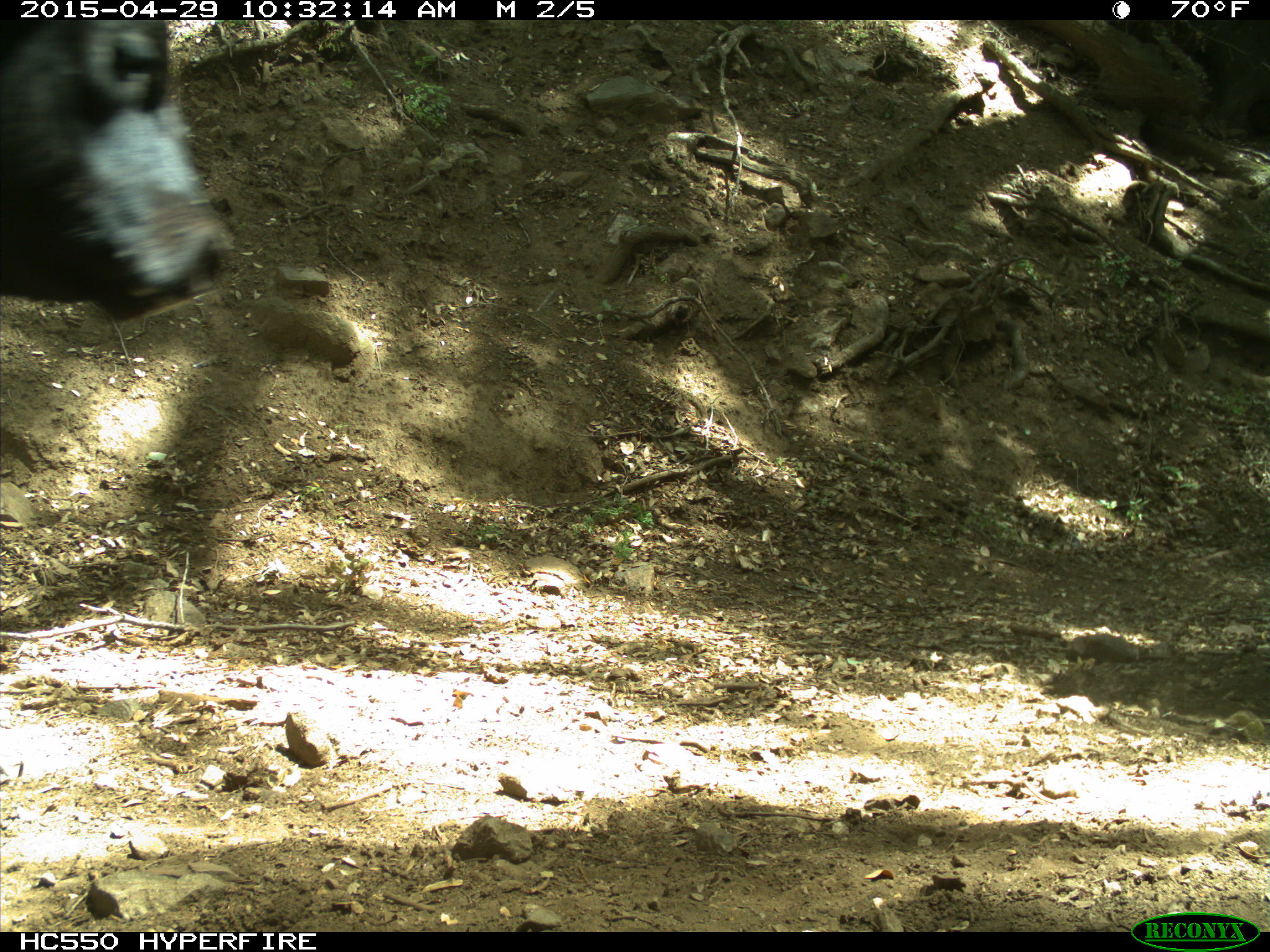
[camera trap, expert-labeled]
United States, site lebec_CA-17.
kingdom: Animalia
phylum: Chordata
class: Mammalia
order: Artiodactyla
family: Bovidae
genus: Bos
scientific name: Bos taurus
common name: domestic cow